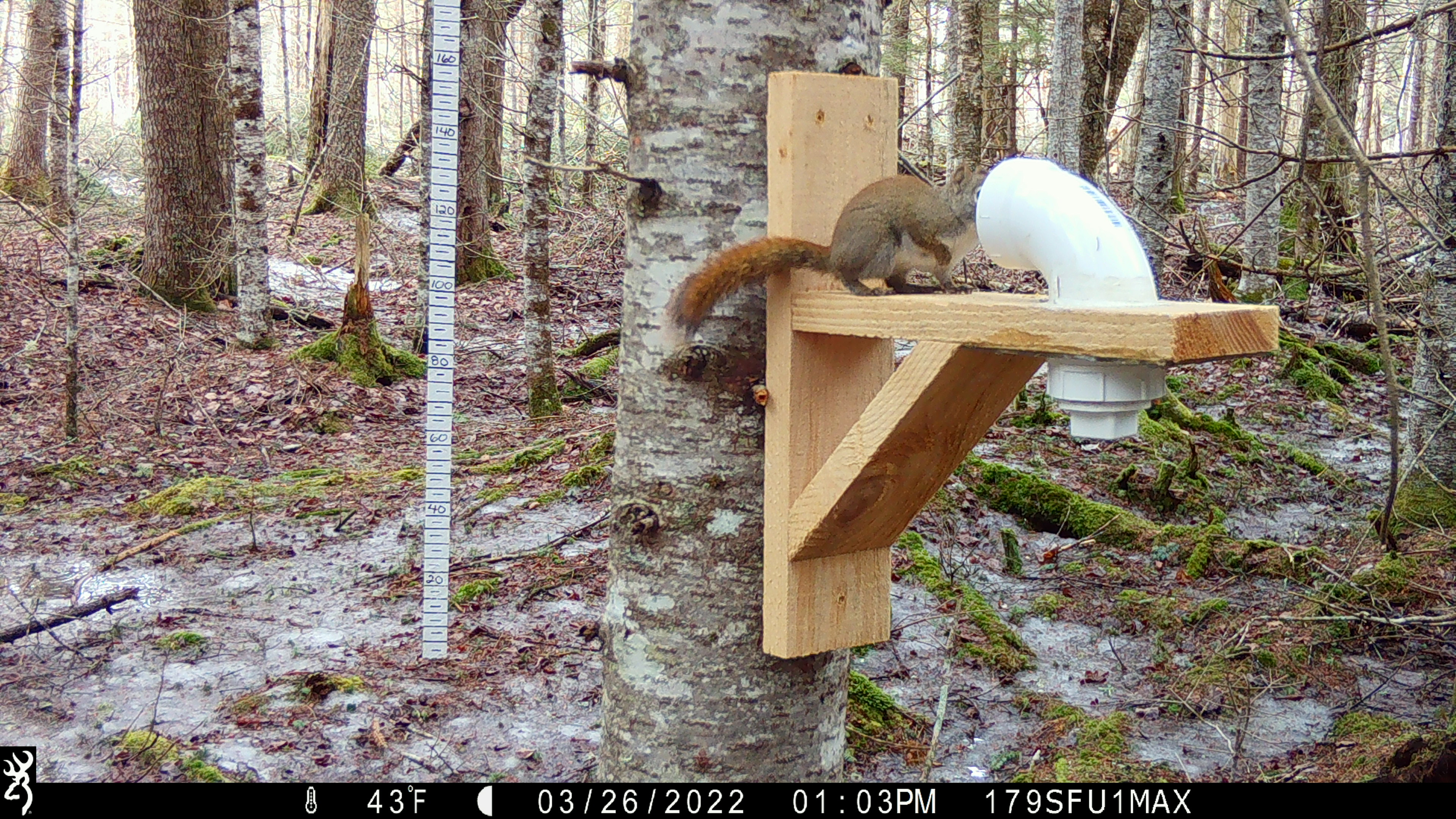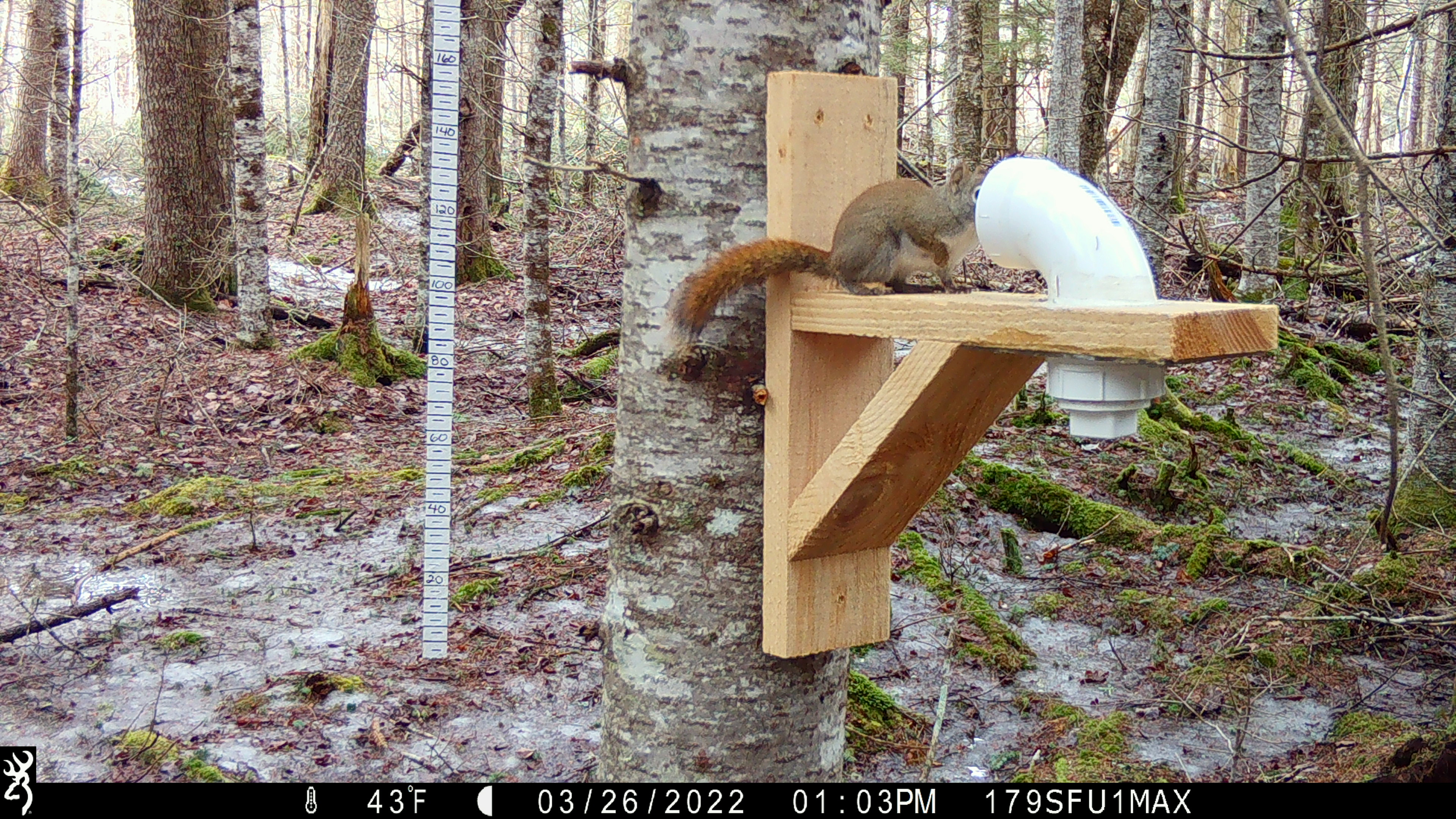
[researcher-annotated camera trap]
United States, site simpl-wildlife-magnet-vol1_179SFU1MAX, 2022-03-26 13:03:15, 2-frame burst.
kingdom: Animalia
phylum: Chordata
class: Mammalia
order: Rodentia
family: Sciuridae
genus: Tamiasciurus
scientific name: Tamiasciurus hudsonicus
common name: red squirrel